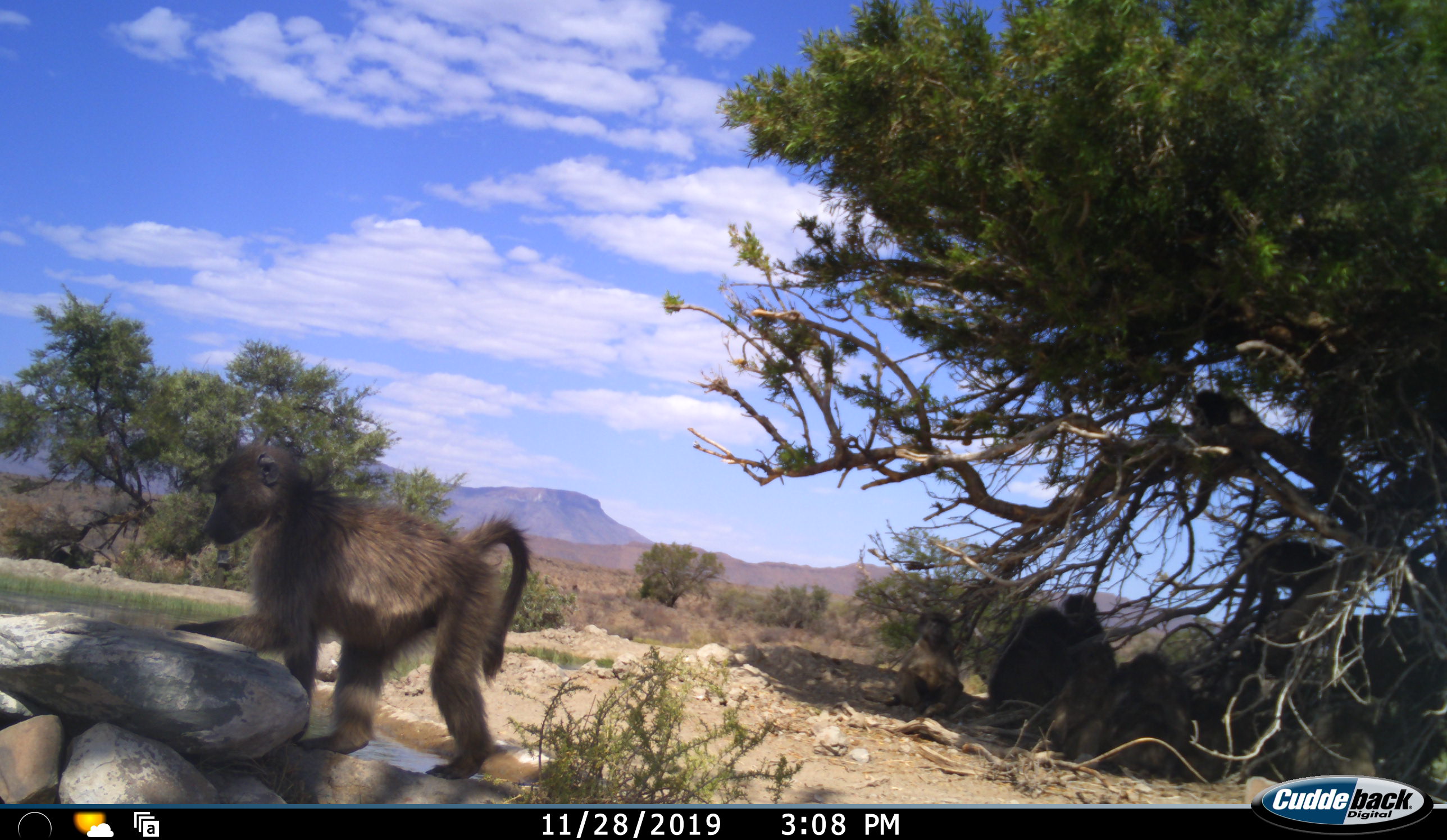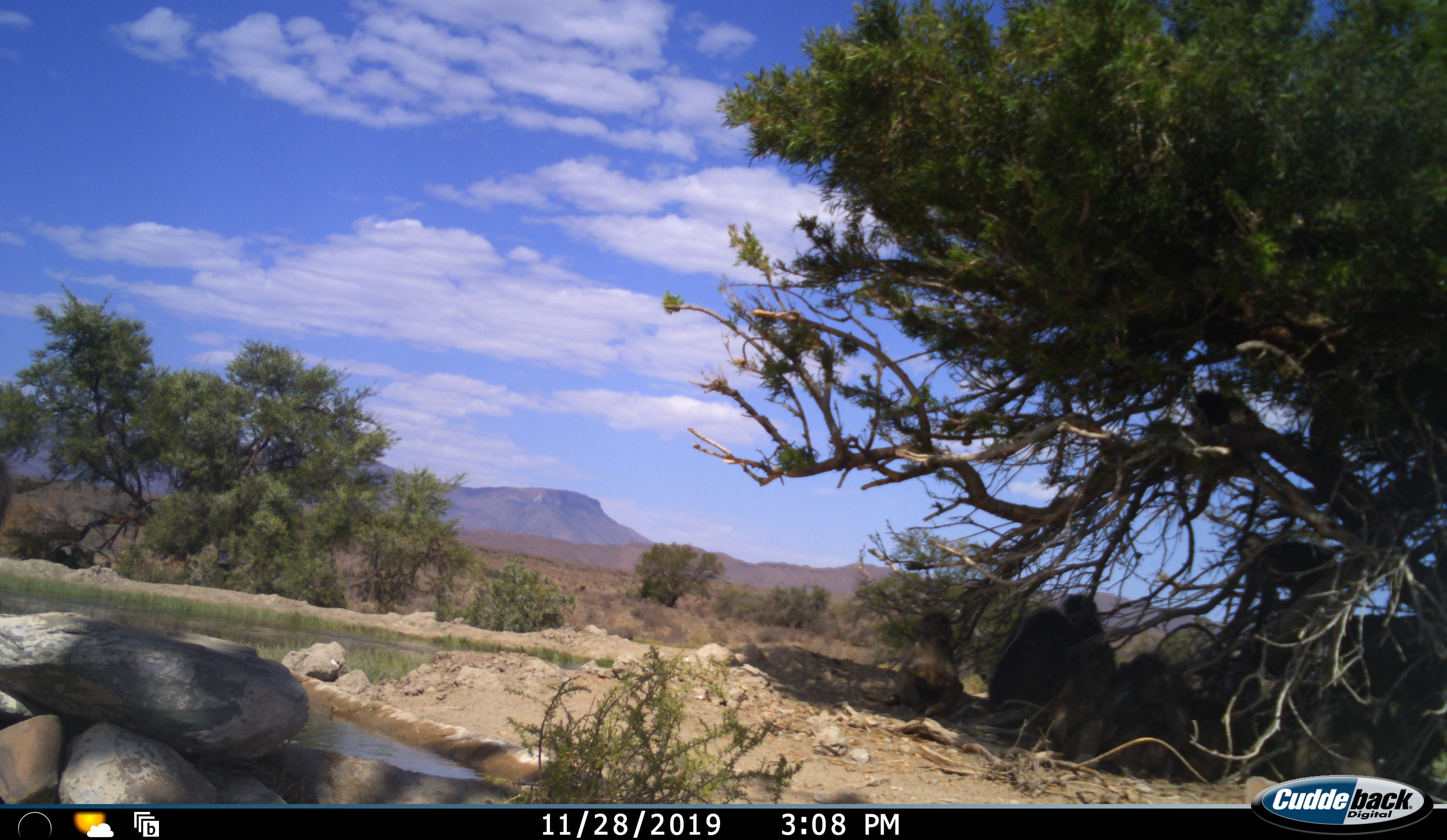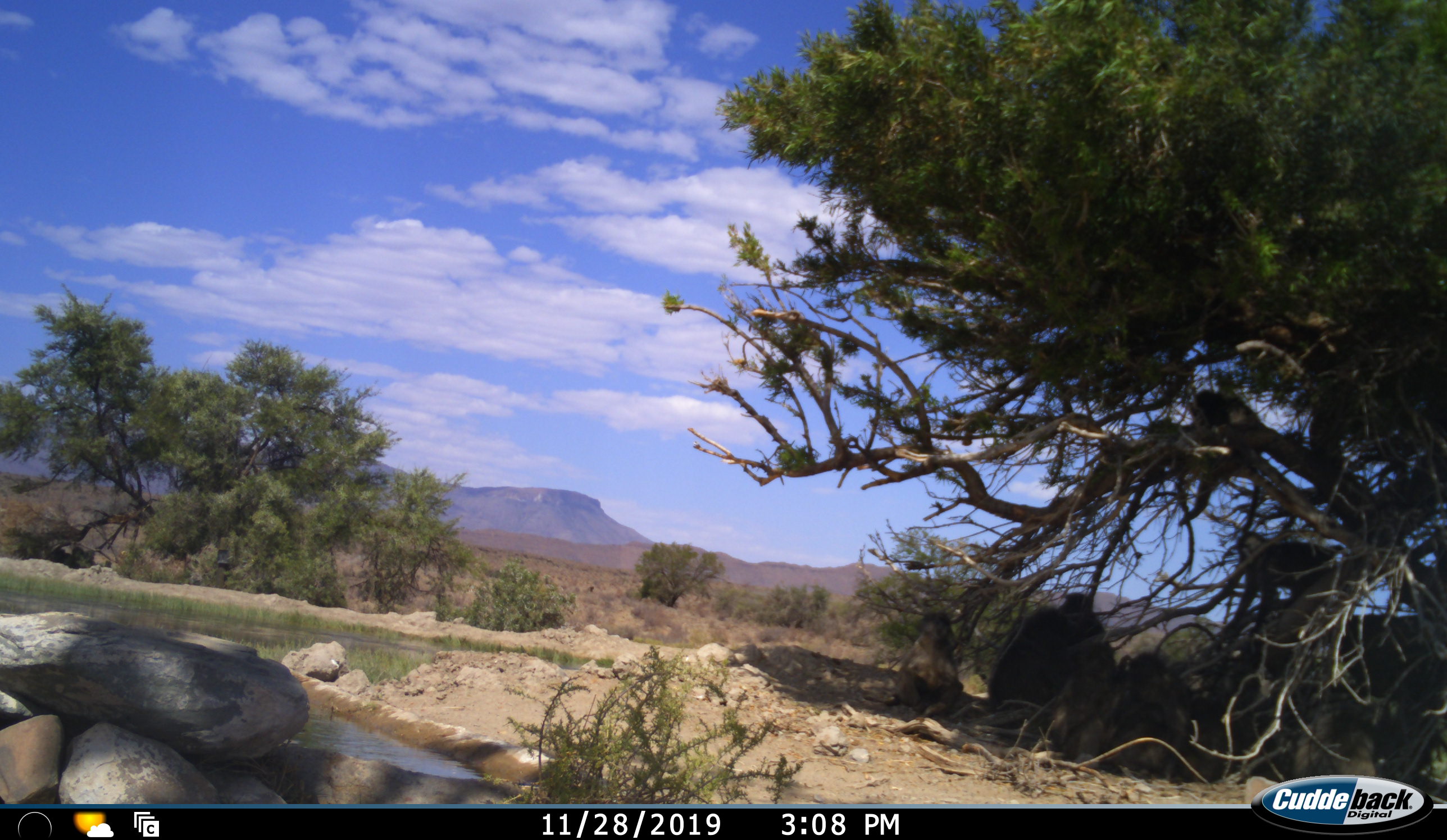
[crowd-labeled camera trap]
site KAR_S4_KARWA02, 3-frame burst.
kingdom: Animalia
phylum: Chordata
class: Mammalia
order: Primates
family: Cercopithecidae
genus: Papio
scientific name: Papio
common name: baboon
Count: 7.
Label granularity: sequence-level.